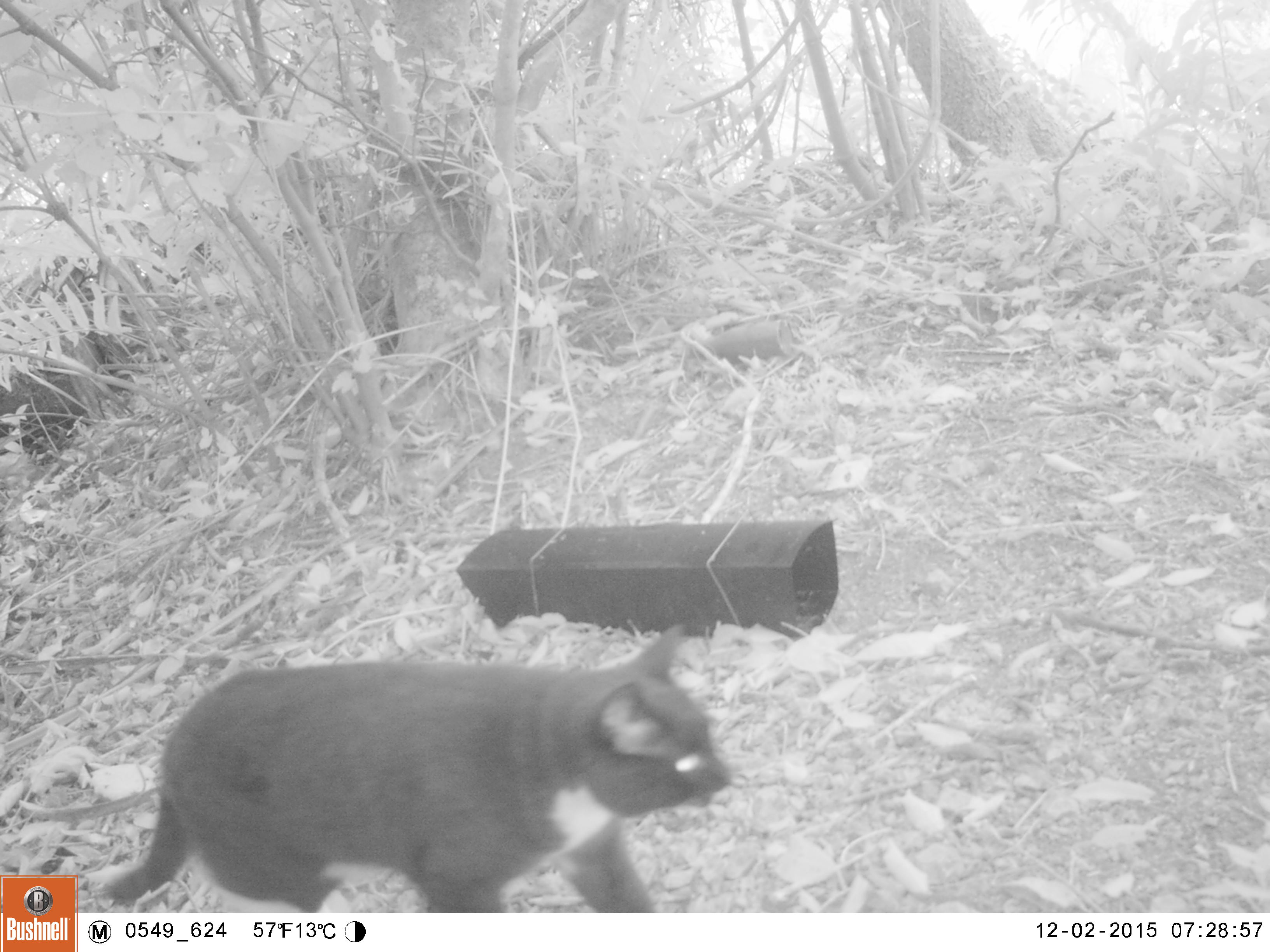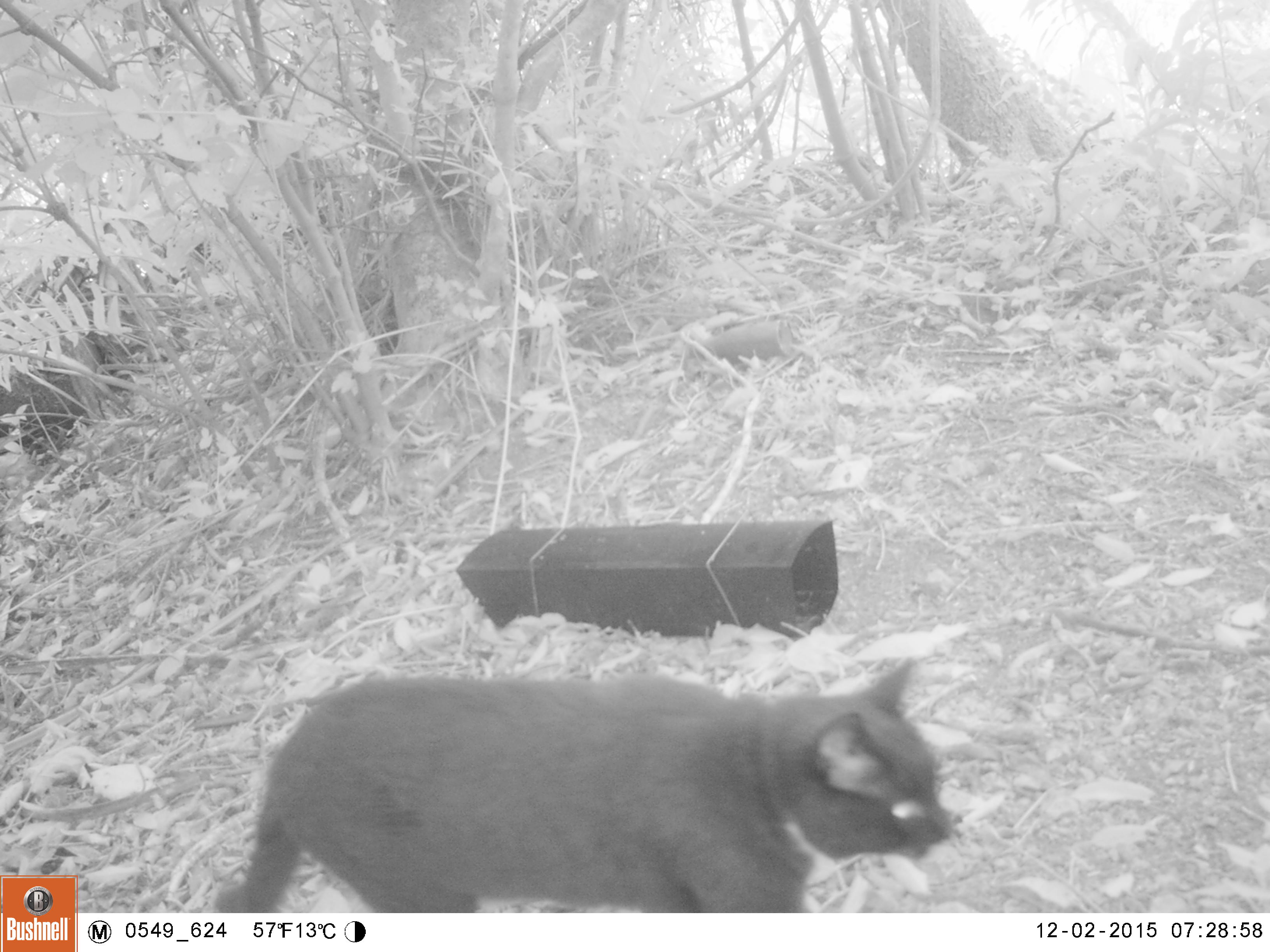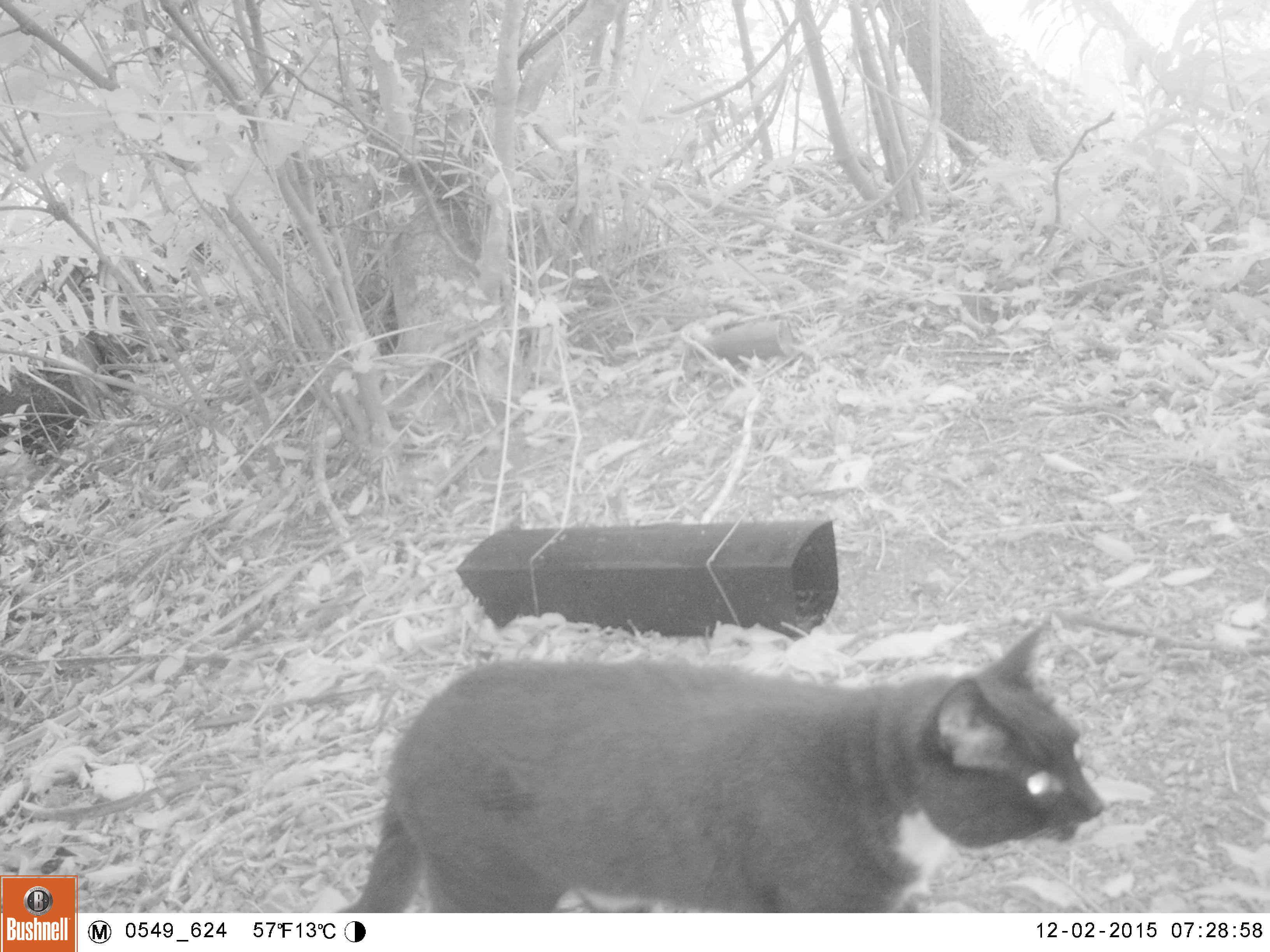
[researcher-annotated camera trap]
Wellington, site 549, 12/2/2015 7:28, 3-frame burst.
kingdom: Animalia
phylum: Chordata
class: Mammalia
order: Carnivora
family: Felidae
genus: Felis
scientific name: Felis catus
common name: cat